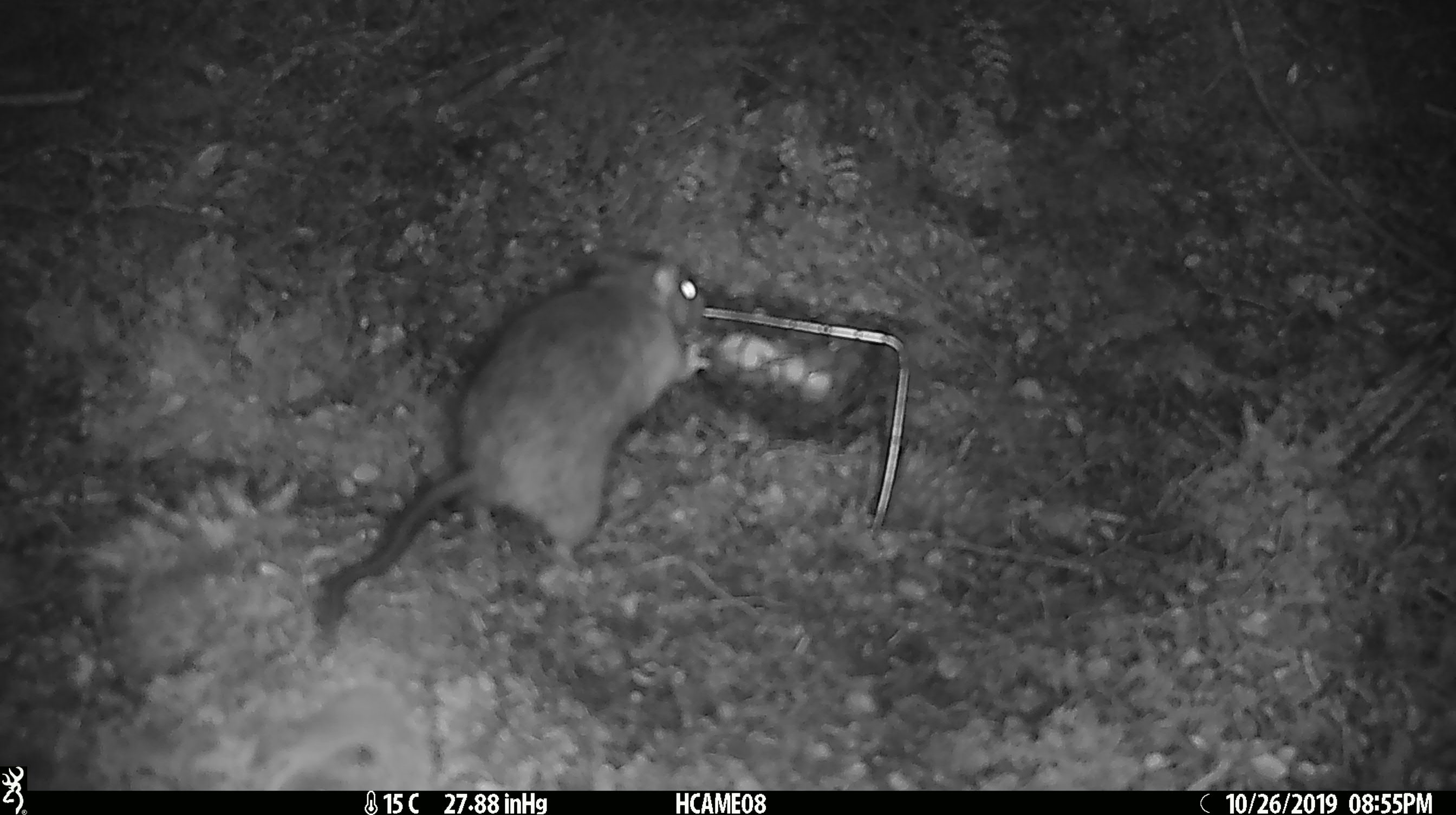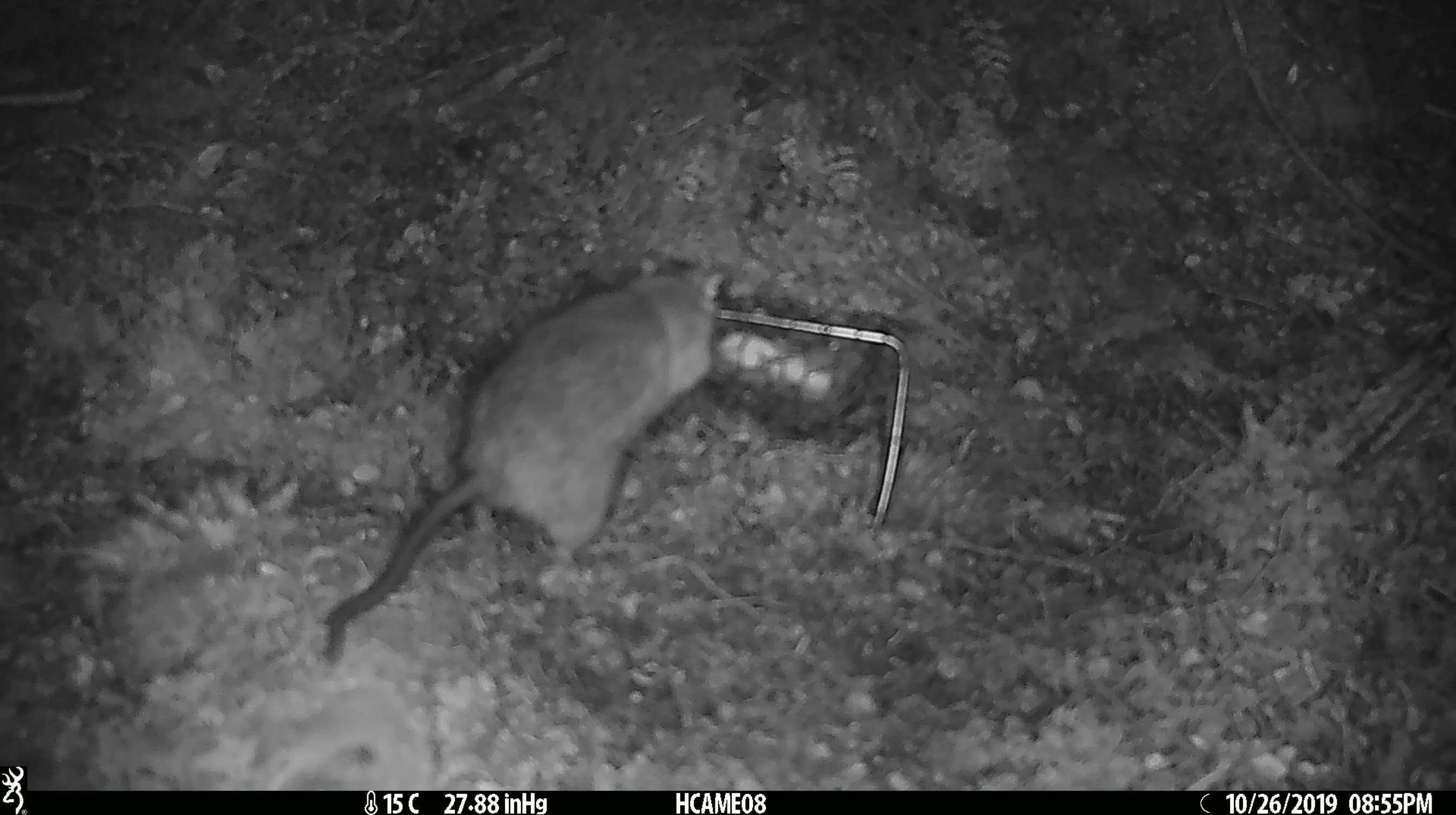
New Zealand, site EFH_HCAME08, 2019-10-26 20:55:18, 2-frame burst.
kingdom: Animalia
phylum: Chordata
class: Mammalia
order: Rodentia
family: Muridae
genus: Rattus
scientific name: Rattus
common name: rat